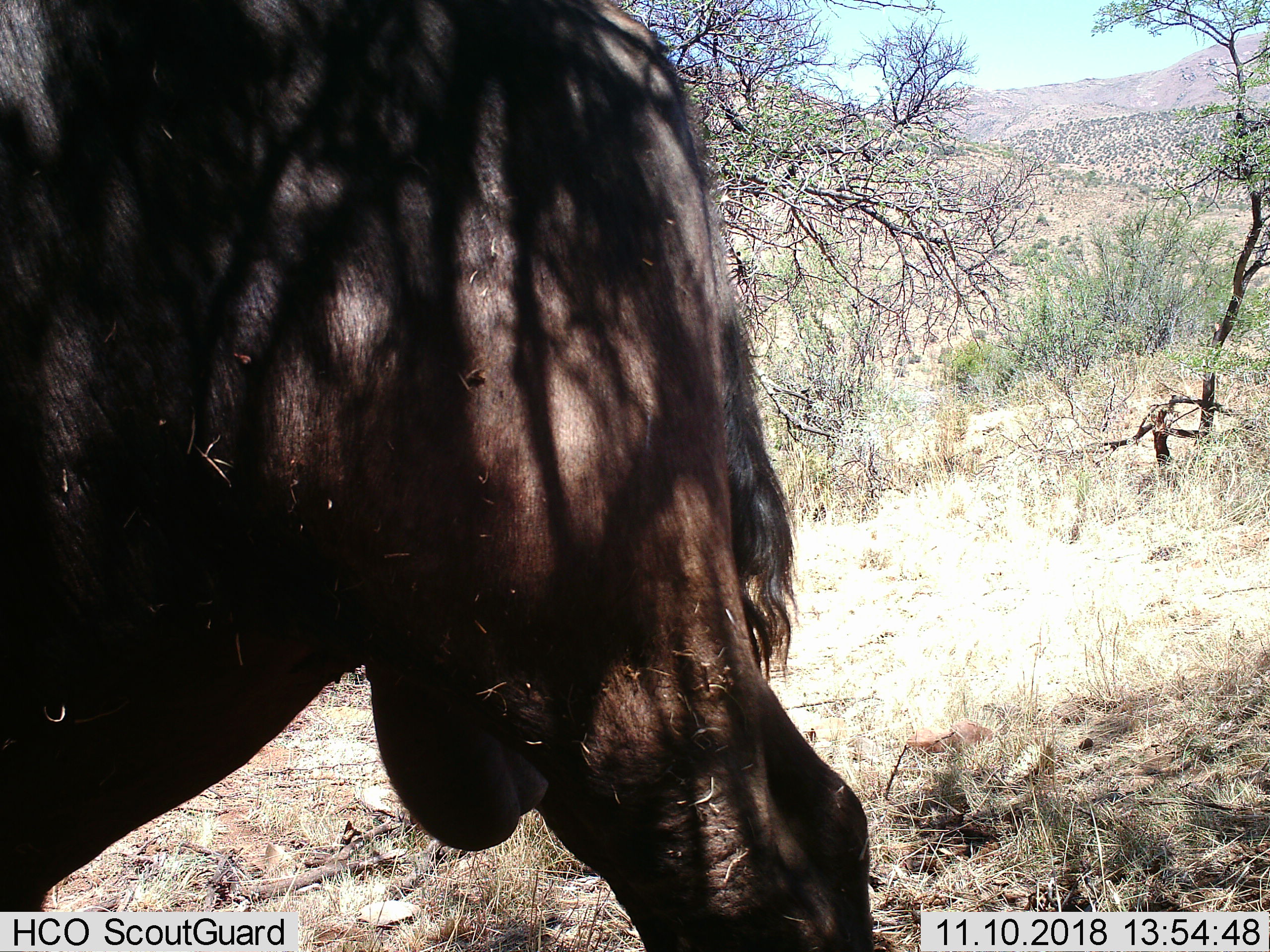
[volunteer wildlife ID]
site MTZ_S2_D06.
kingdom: Animalia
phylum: Chordata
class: Mammalia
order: Artiodactyla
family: Bovidae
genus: Syncerus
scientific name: Syncerus caffer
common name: african buffalo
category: buffalo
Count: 1.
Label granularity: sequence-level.